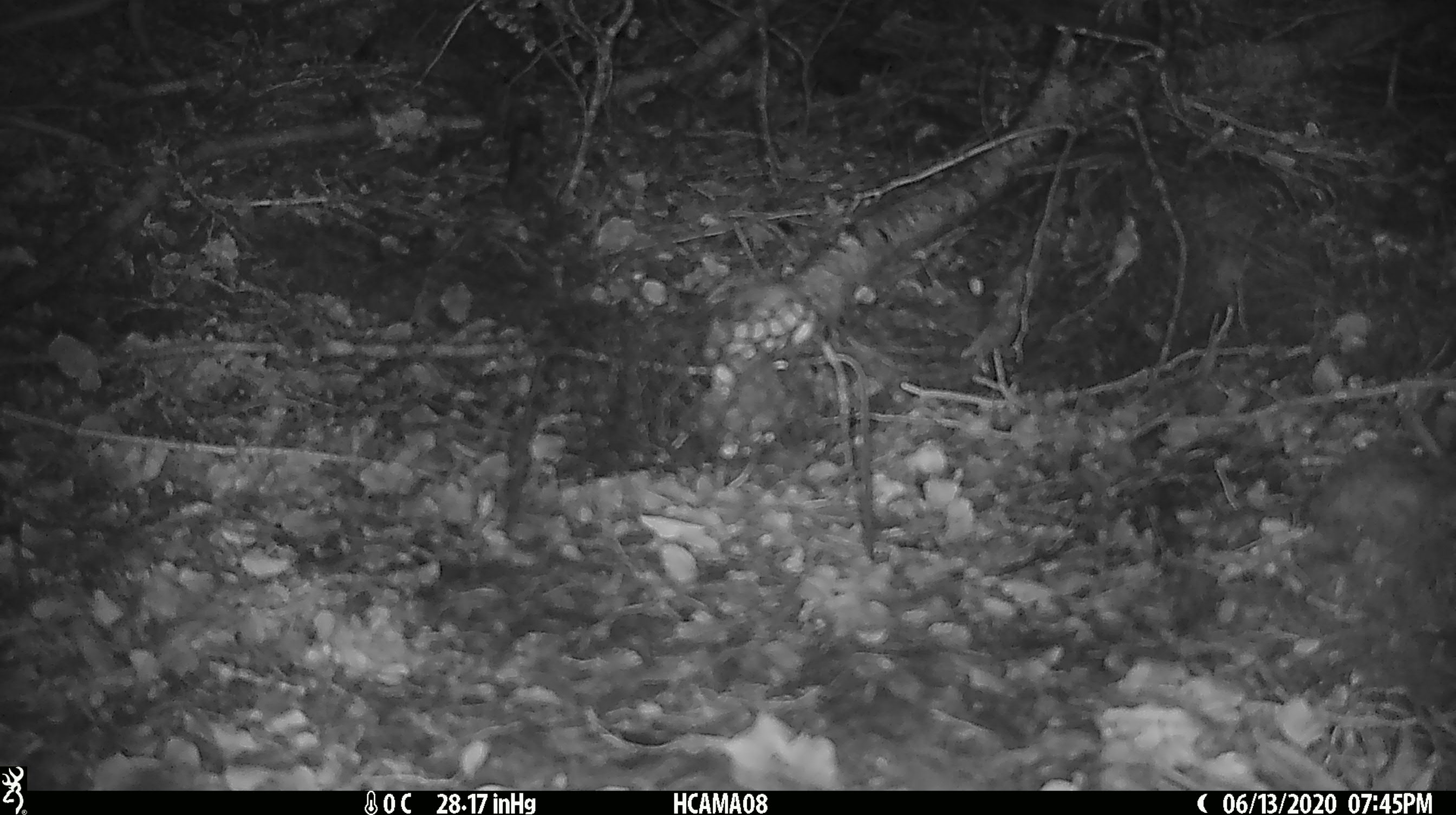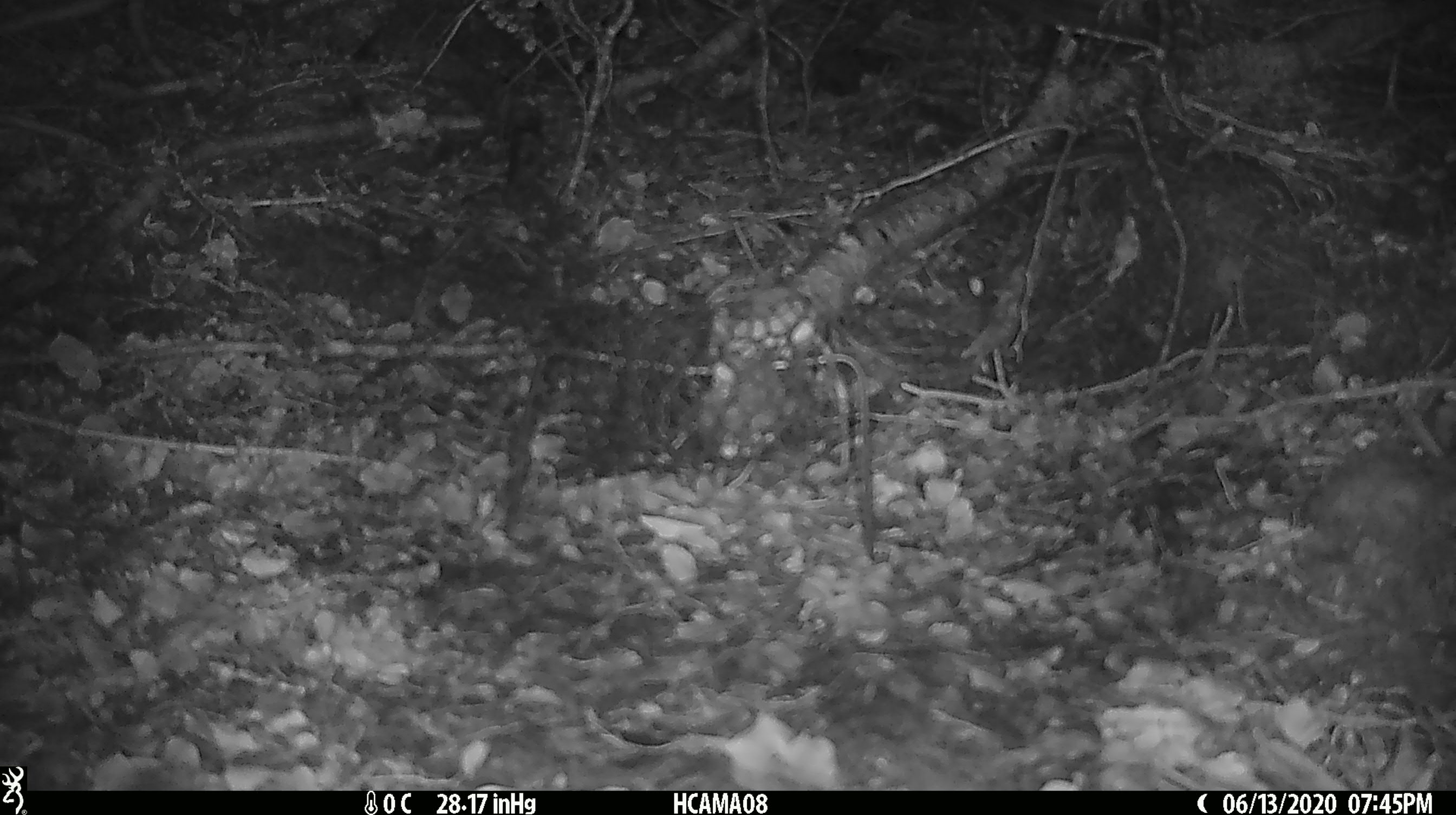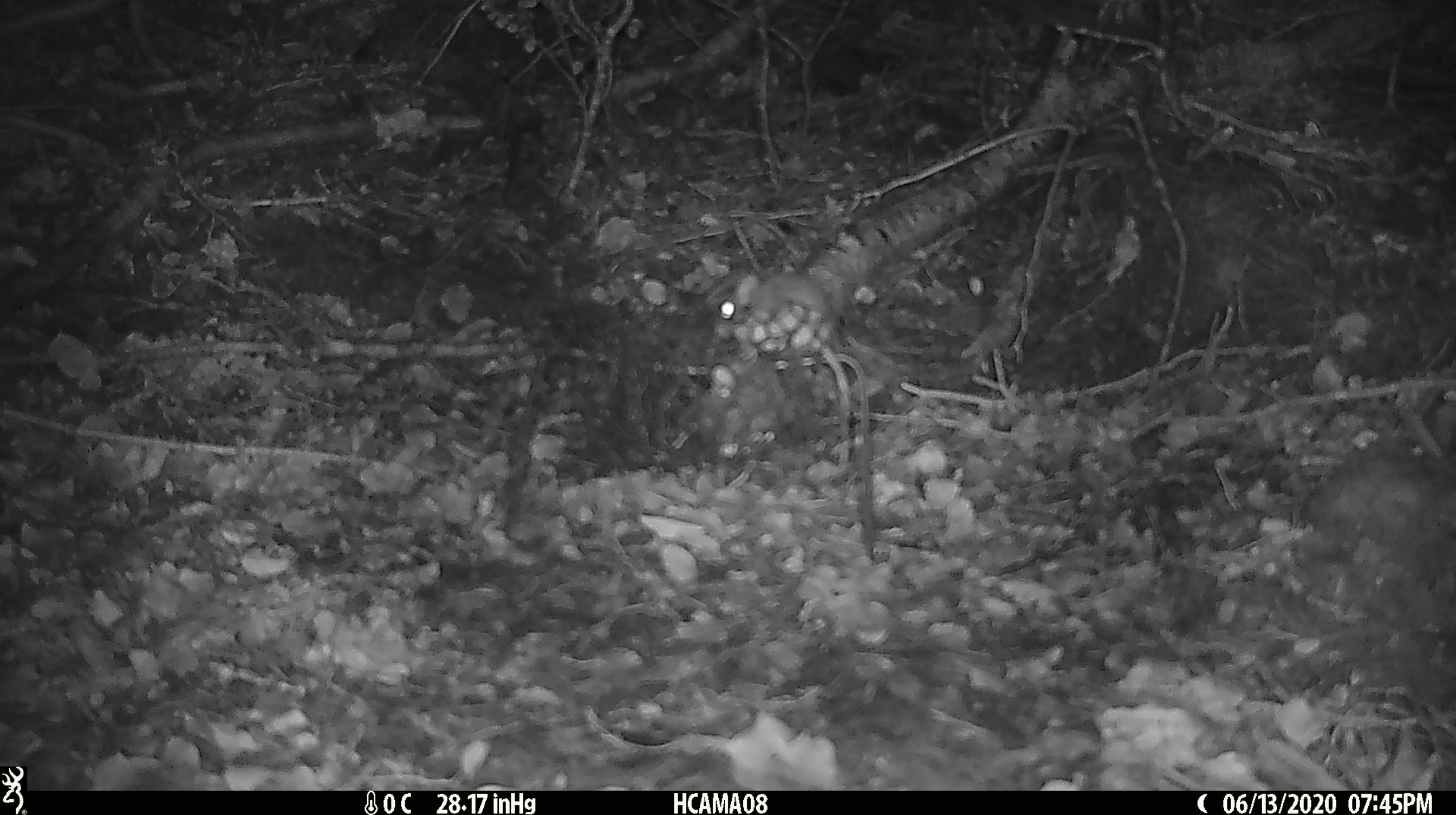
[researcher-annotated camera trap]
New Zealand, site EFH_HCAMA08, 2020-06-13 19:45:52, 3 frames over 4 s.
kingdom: Animalia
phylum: Chordata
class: Mammalia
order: Rodentia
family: Muridae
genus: Mus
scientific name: Mus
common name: mouse